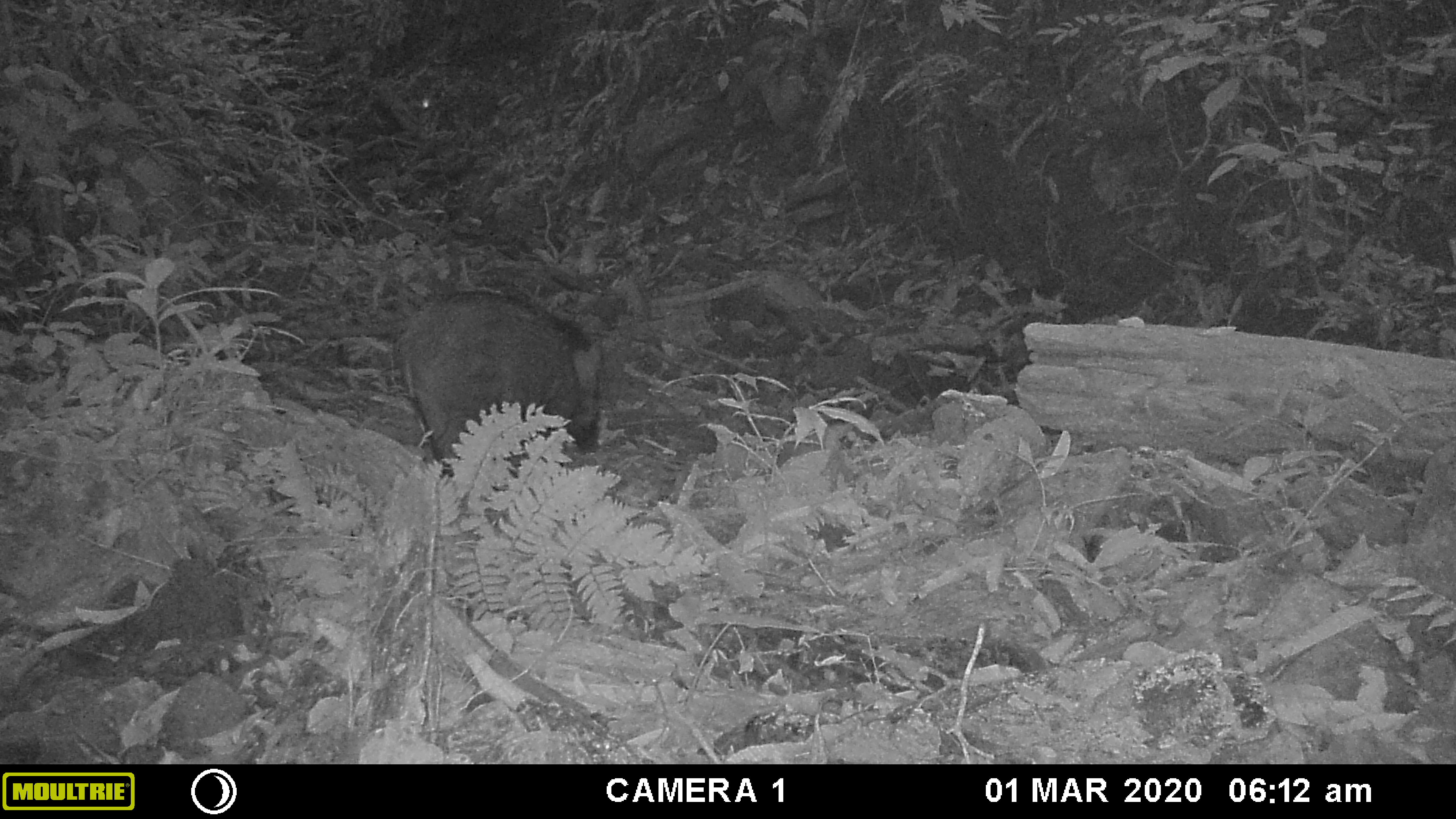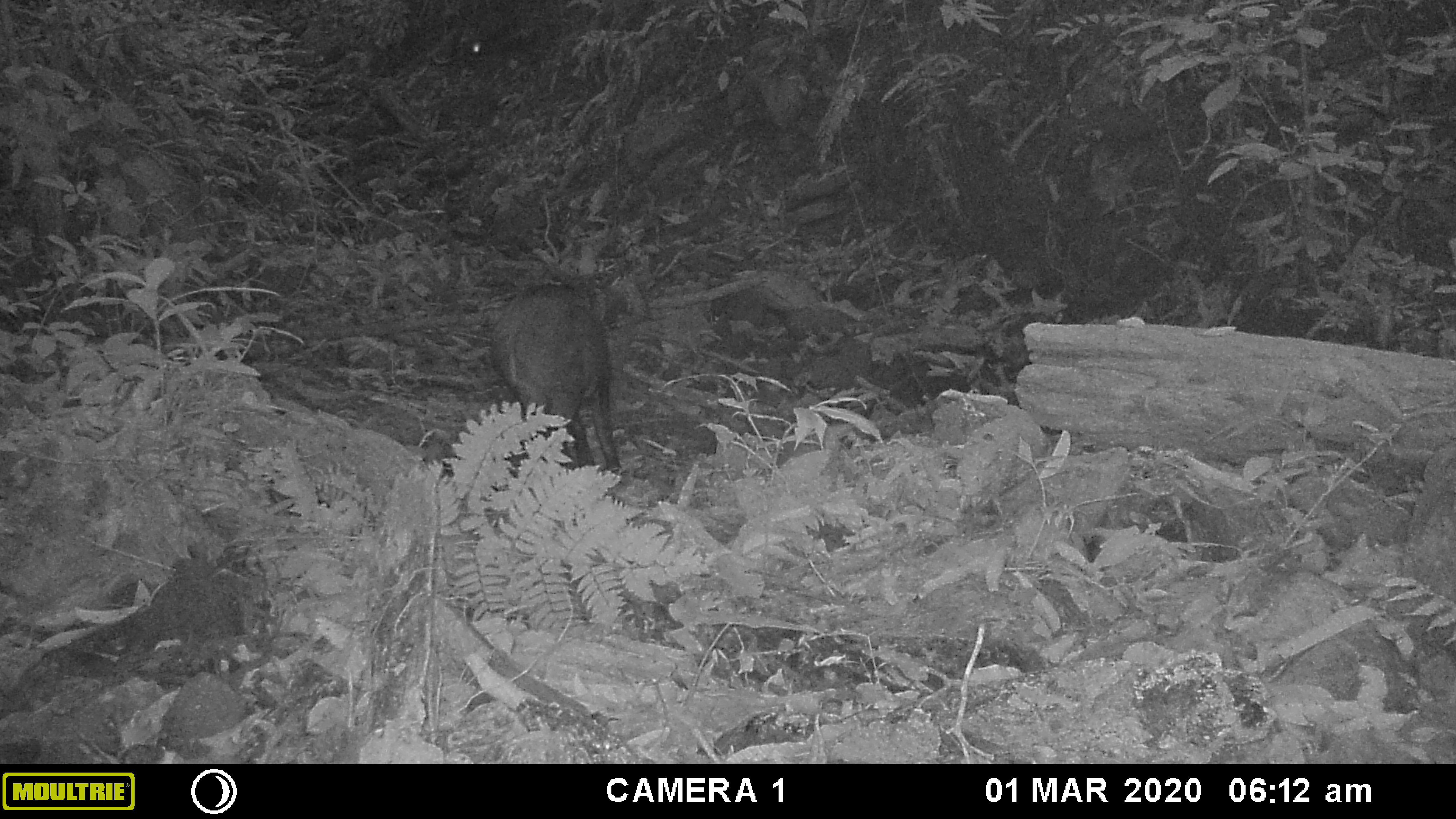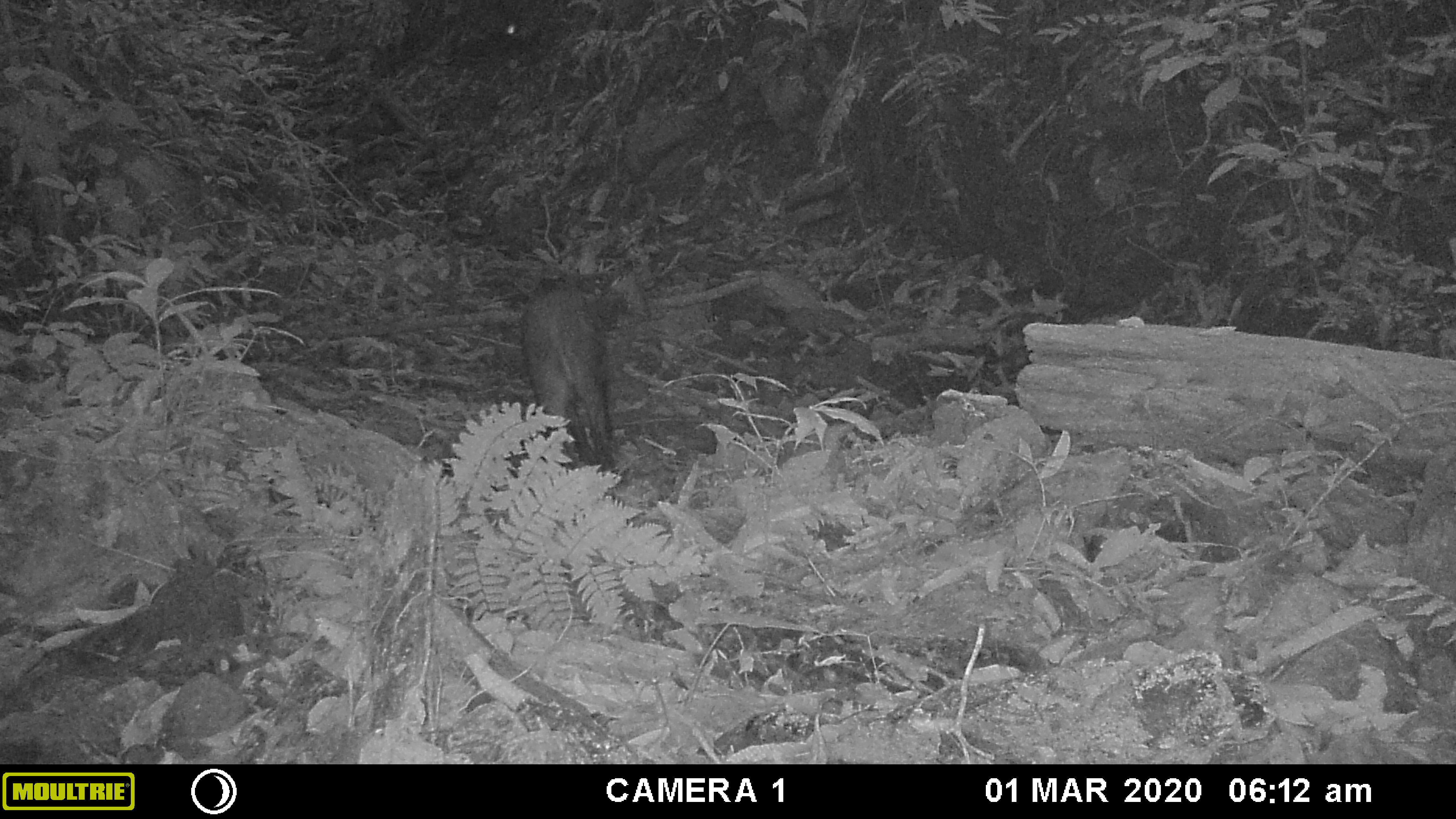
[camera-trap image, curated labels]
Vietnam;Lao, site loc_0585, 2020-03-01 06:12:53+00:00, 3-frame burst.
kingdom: Animalia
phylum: Chordata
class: Mammalia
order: Artiodactyla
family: Suidae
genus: Sus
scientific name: Sus scrofa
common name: eurasian wild pig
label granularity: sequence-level